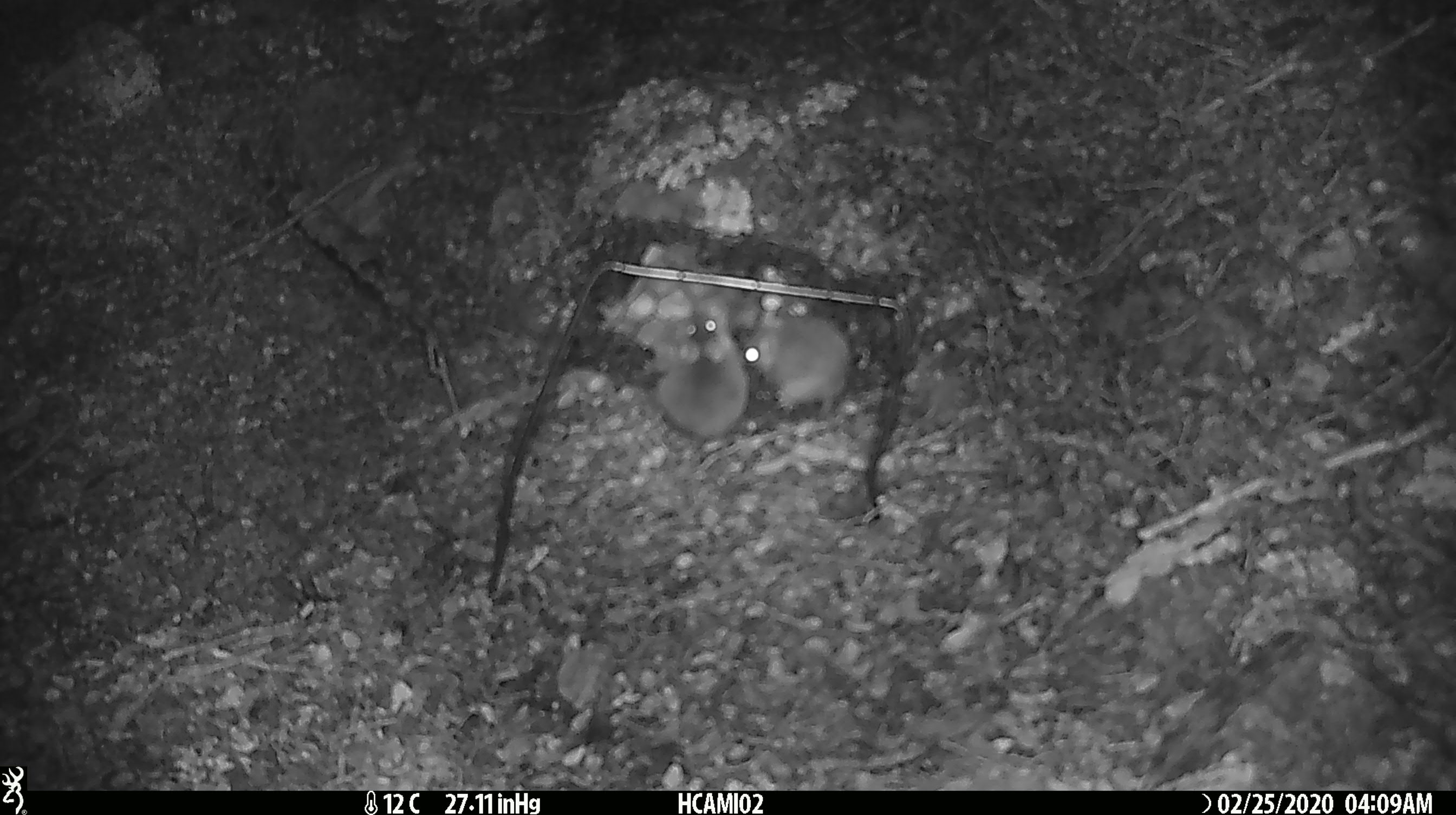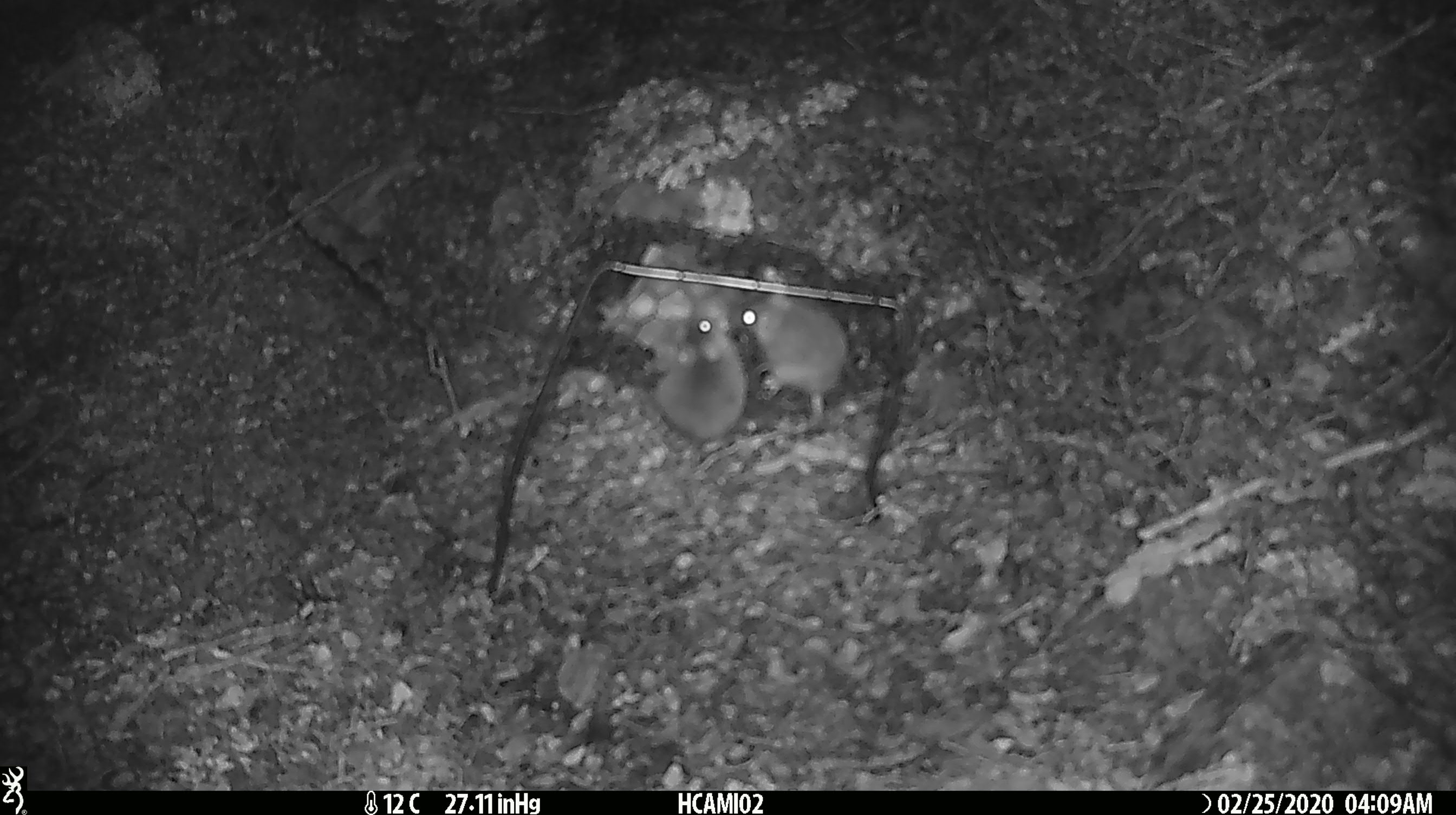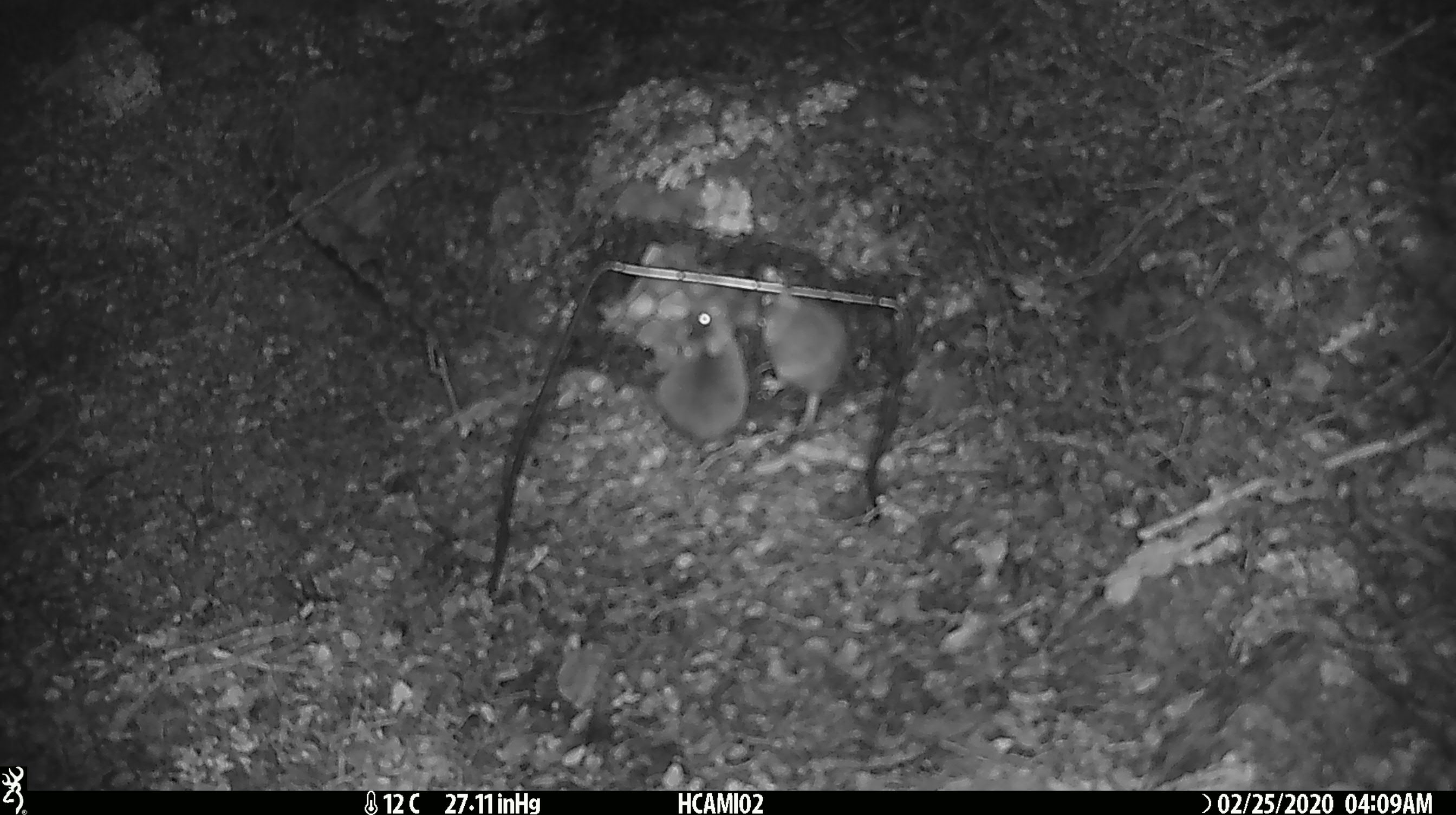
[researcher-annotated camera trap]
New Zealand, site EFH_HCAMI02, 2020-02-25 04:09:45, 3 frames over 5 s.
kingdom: Animalia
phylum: Chordata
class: Mammalia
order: Rodentia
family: Muridae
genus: Mus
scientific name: Mus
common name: mouse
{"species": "mouse (Mus)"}